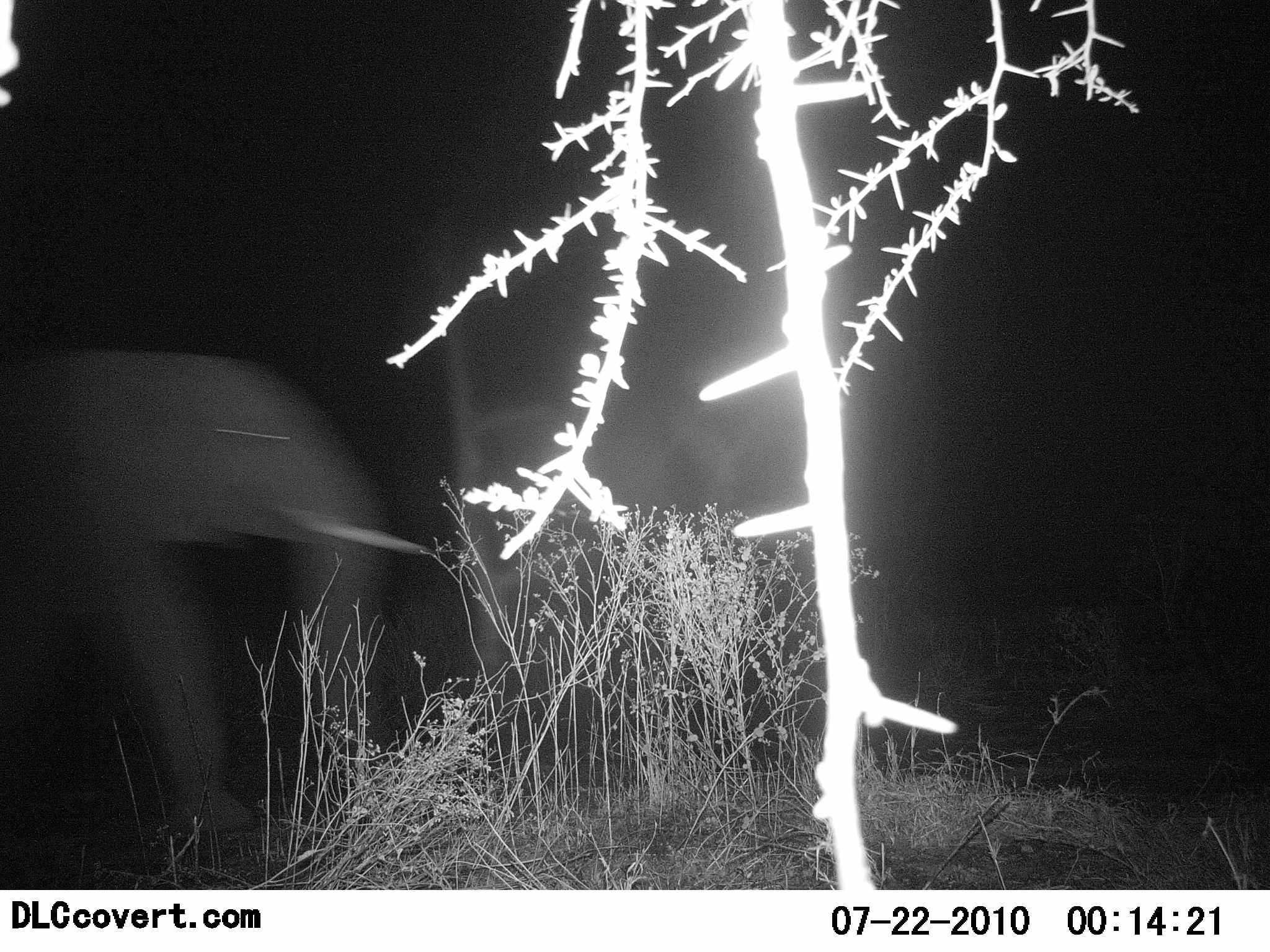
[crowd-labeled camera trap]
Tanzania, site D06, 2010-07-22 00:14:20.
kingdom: Animalia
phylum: Chordata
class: Mammalia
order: Proboscidea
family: Elephantidae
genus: Loxodonta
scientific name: Loxodonta africana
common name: african bush elephant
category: elephant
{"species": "elephant (african bush elephant) (Loxodonta africana)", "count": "1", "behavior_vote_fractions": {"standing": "0%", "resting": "0%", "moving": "100%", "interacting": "0%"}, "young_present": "0%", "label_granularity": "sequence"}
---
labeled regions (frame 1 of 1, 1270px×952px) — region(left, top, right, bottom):
animal: region(2, 333, 399, 890)